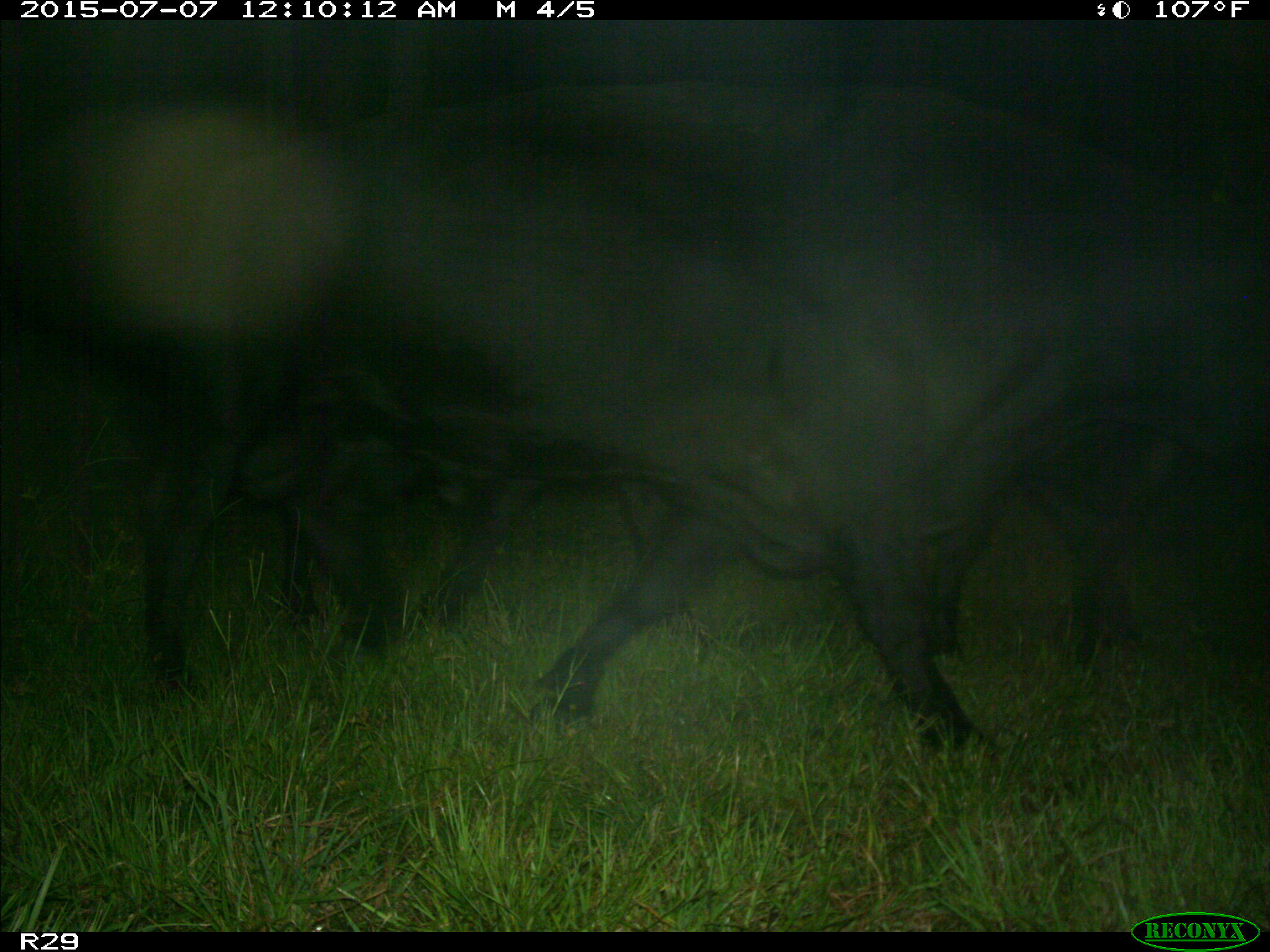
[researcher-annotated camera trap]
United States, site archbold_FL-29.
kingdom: Animalia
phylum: Chordata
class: Mammalia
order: Artiodactyla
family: Bovidae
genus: Bos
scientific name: Bos taurus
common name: domestic cow